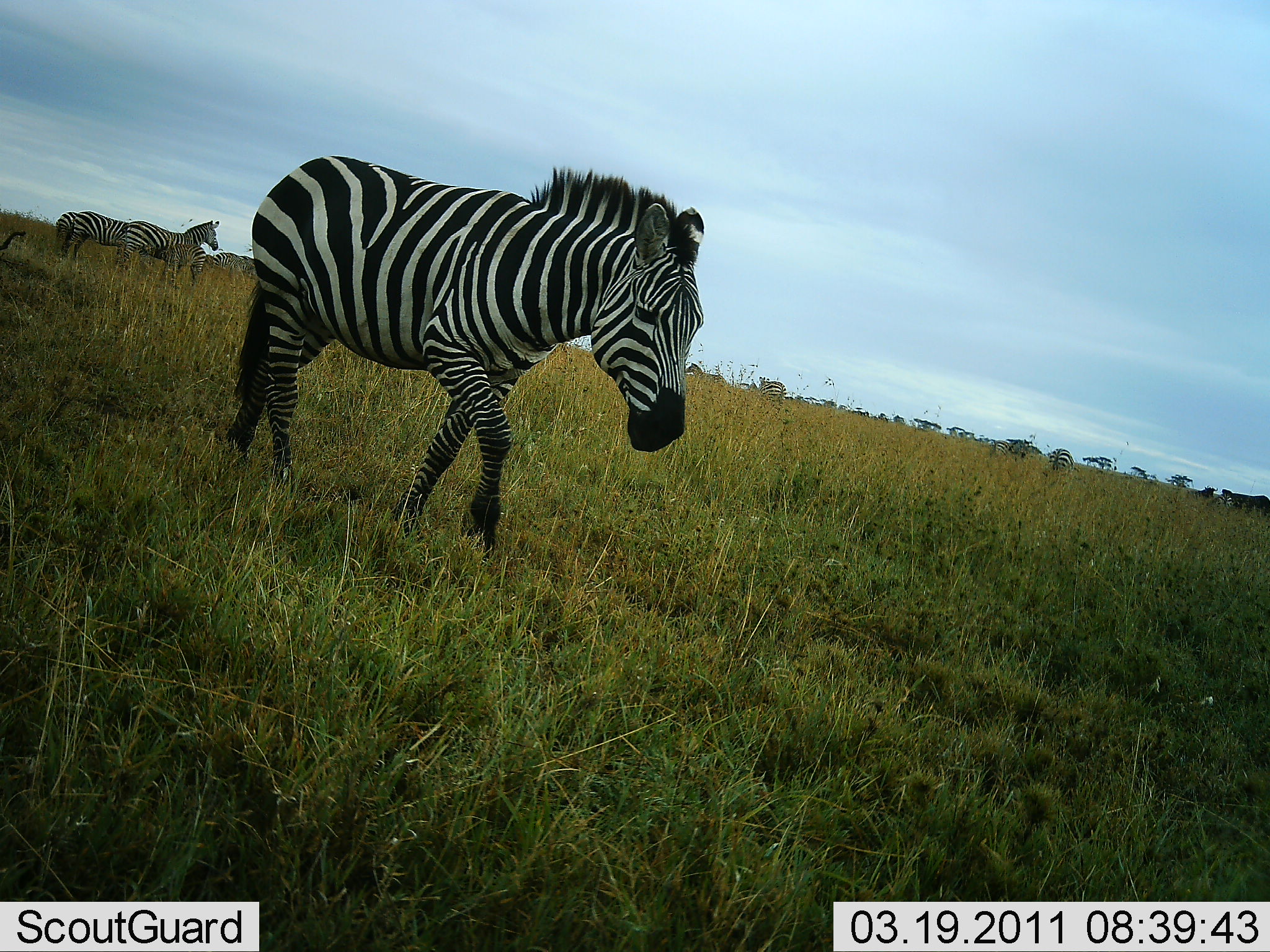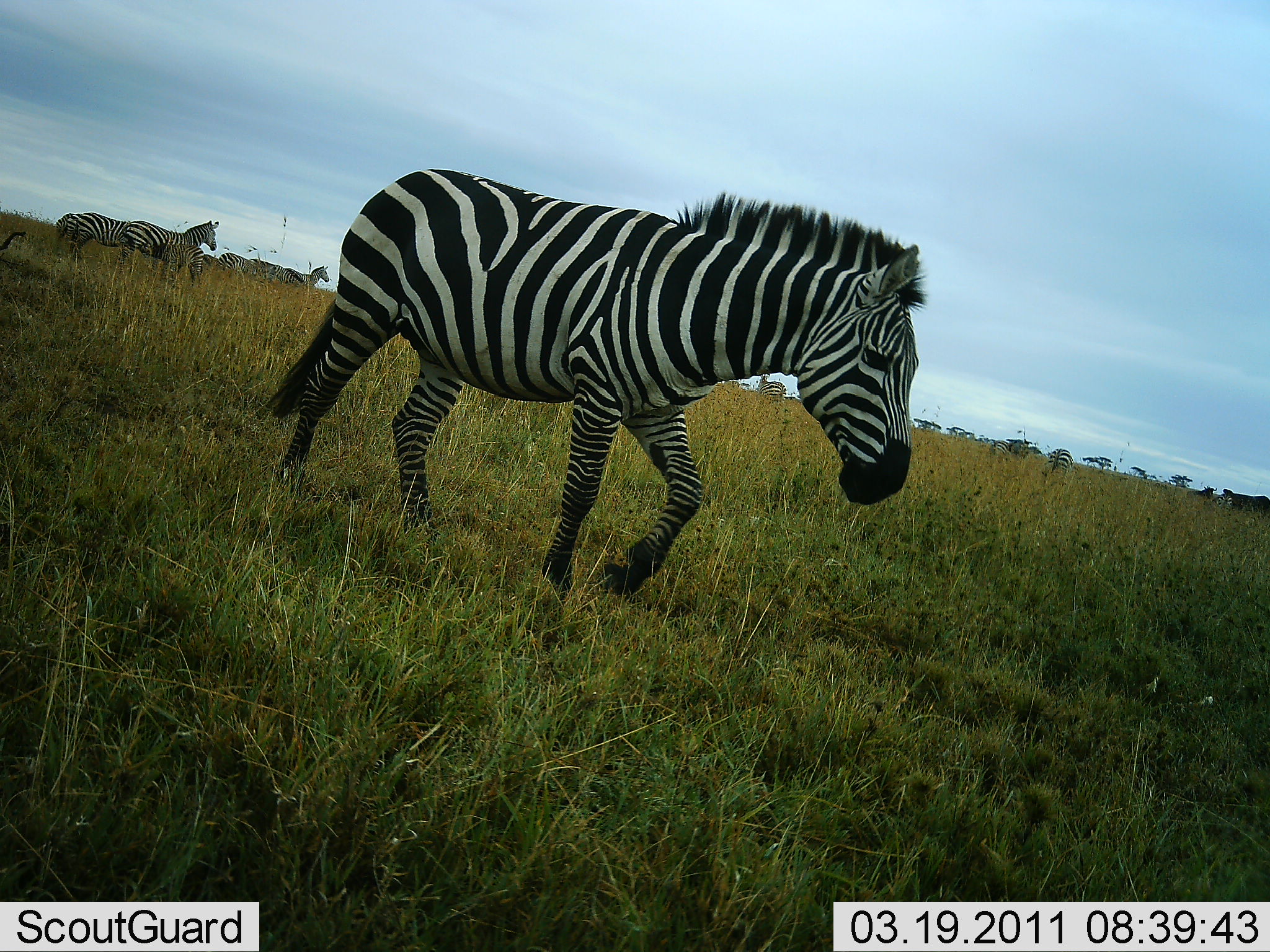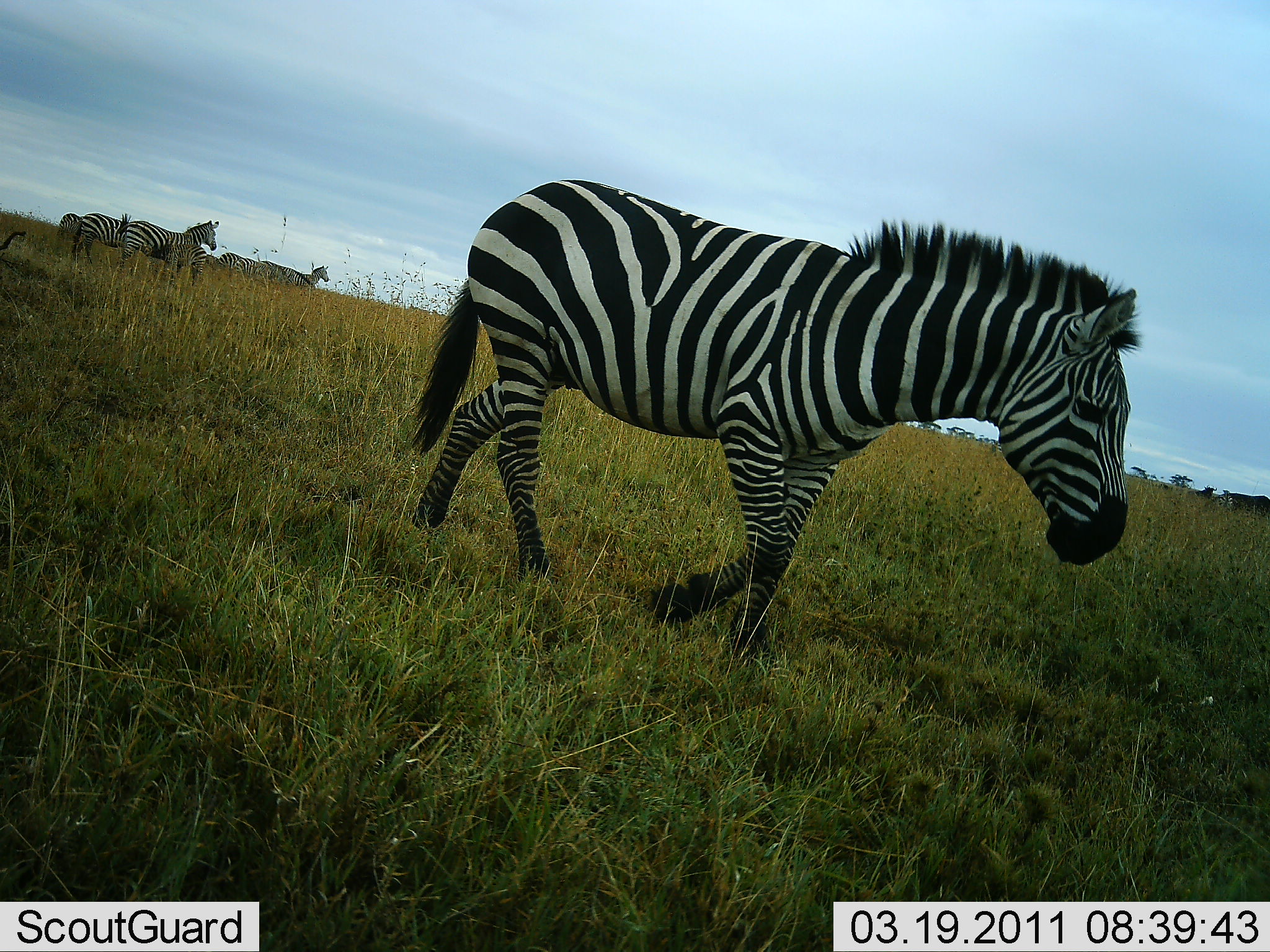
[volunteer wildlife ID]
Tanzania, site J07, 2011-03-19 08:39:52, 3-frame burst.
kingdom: Animalia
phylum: Chordata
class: Mammalia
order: Perissodactyla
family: Equidae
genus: Equus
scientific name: Equus quagga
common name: plains zebra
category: zebra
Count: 5.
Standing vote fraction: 54%.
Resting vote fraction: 8%.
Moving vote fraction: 100%.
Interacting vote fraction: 0%.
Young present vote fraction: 0%.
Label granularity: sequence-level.